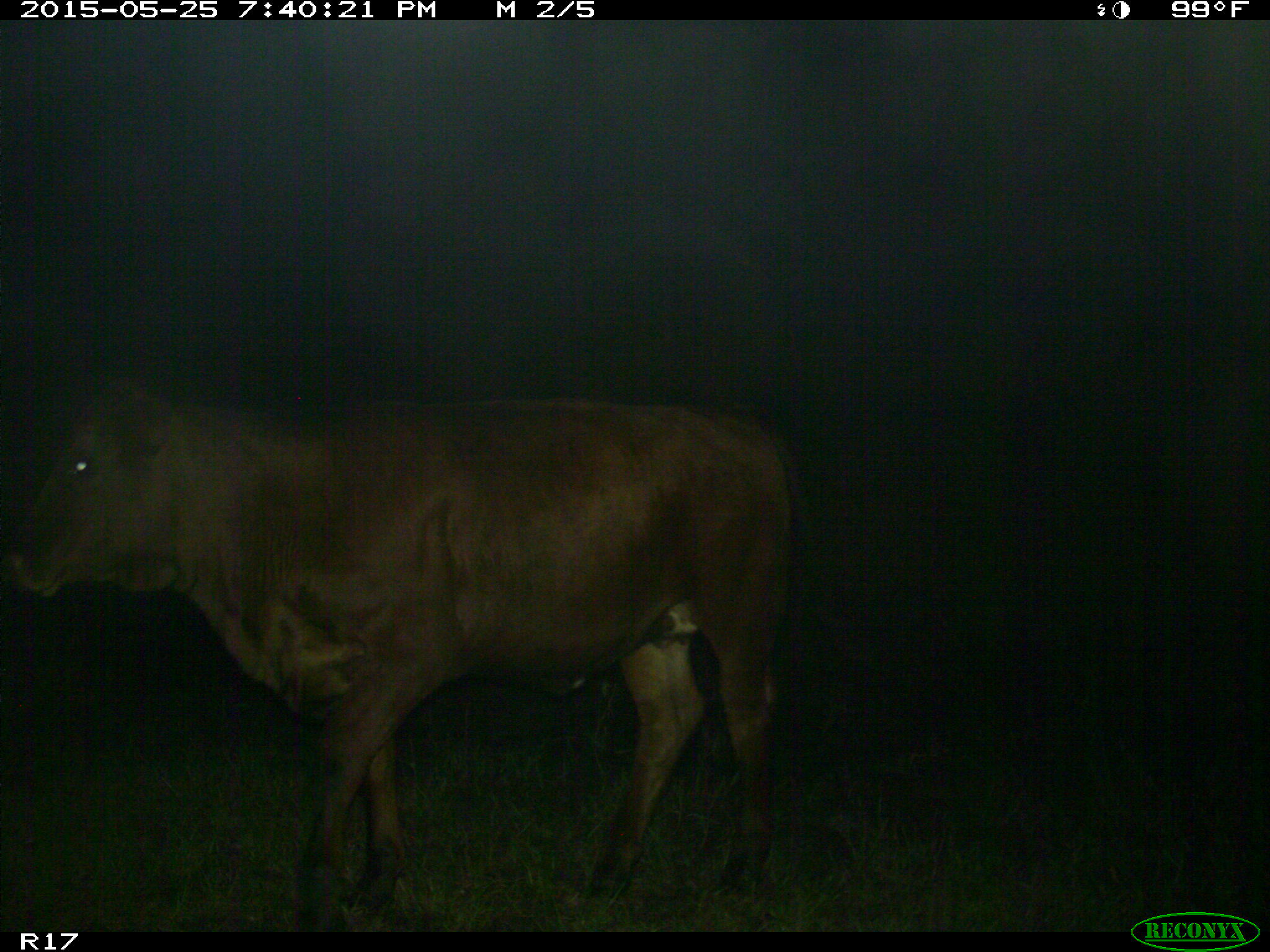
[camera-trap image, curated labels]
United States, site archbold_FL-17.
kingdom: Animalia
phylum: Chordata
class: Mammalia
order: Artiodactyla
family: Bovidae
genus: Bos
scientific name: Bos taurus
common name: domestic cow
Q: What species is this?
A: Bos taurus (domestic cow).